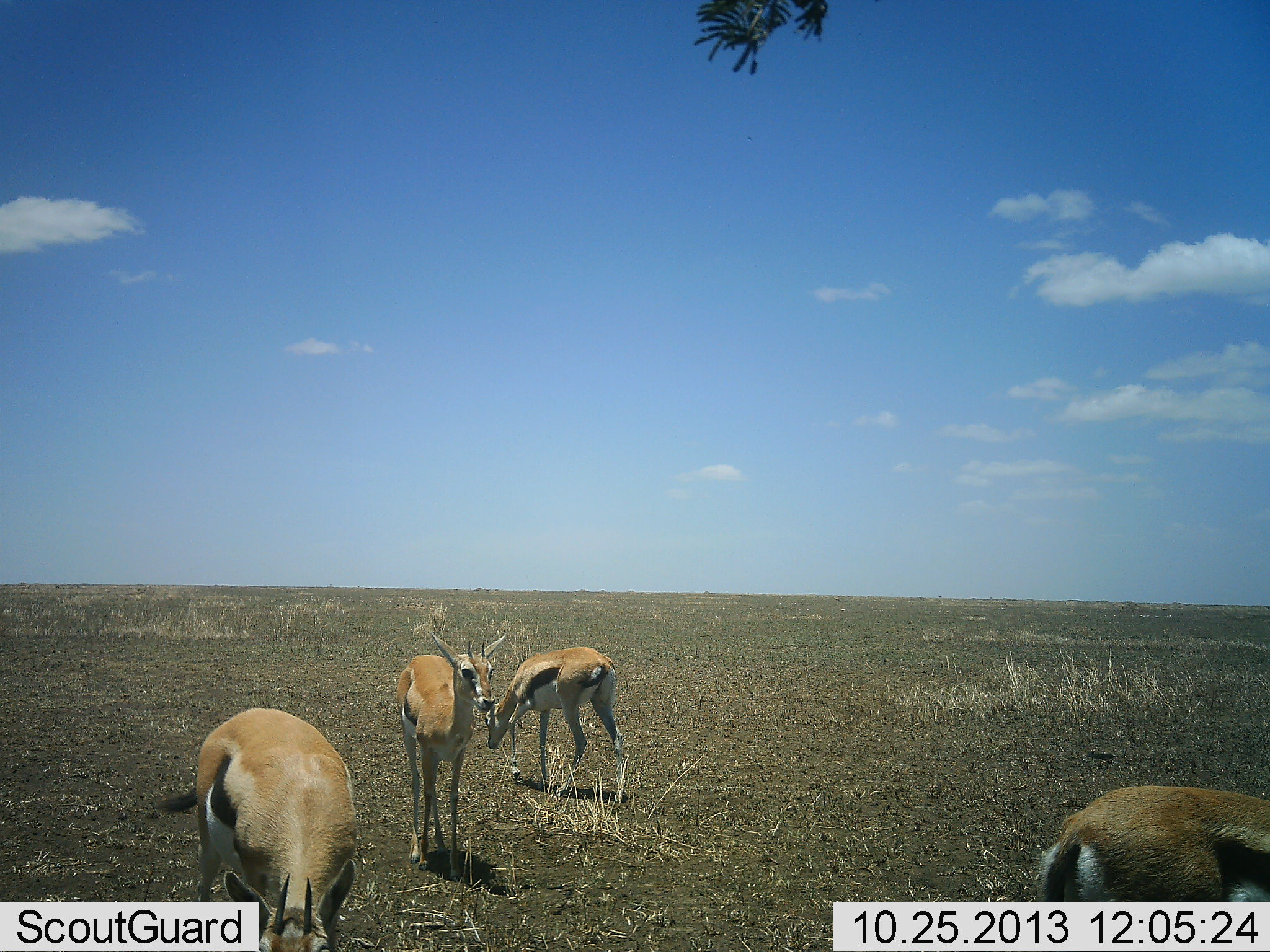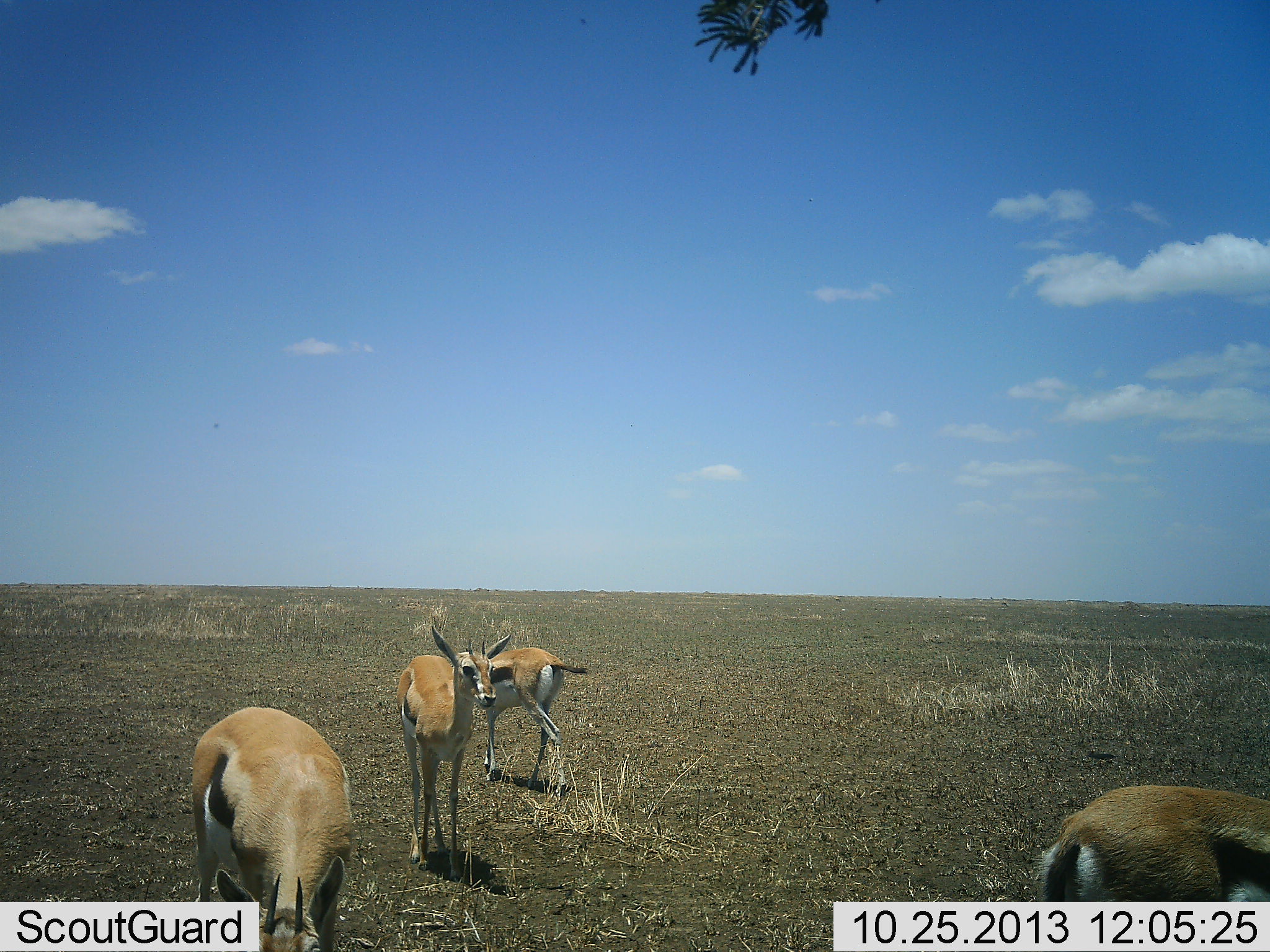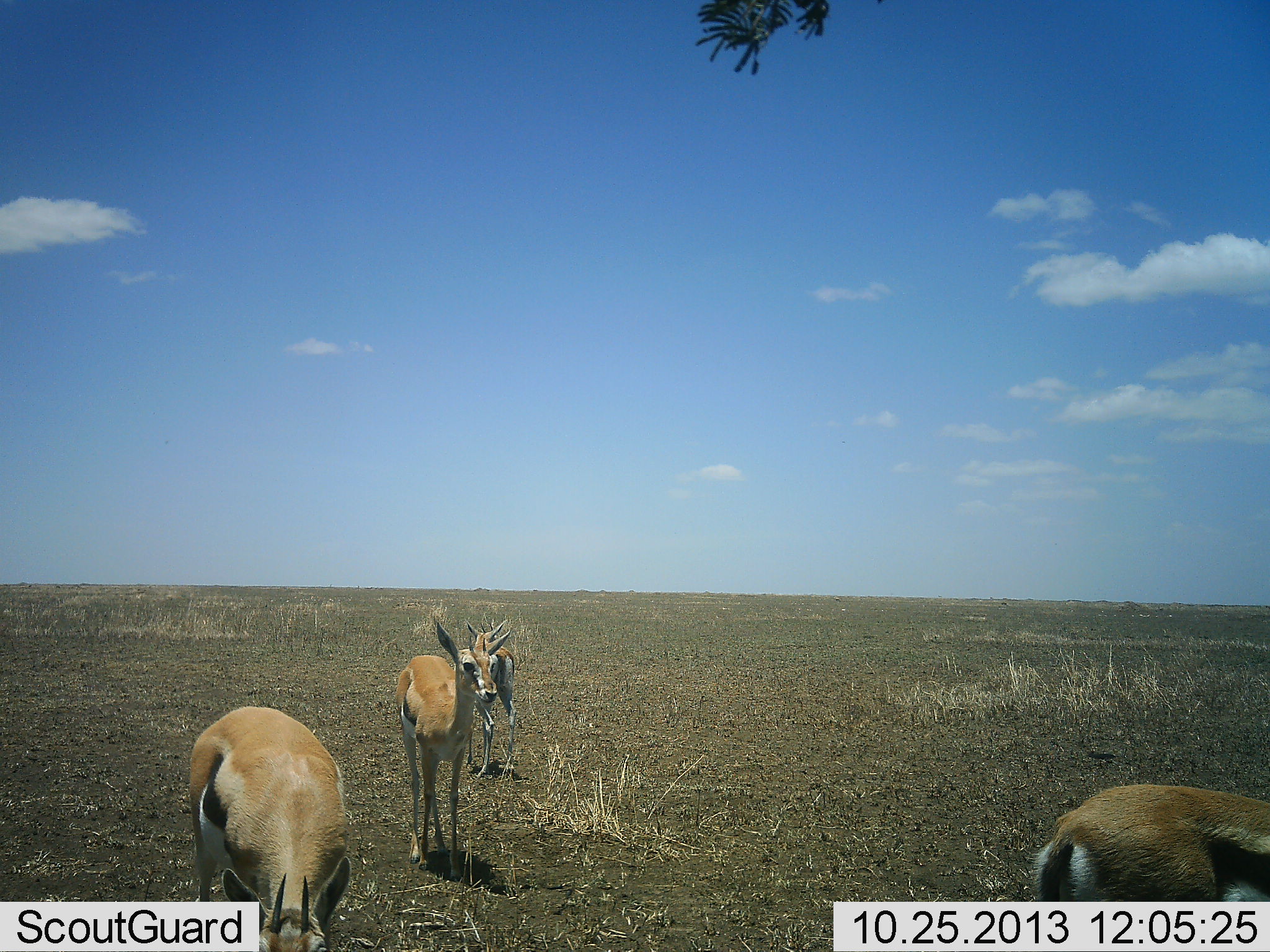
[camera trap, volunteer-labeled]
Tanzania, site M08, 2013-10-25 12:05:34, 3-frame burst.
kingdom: Animalia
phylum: Chordata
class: Mammalia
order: Artiodactyla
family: Bovidae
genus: Eudorcas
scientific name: Eudorcas thomsonii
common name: thomson's gazelle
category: gazellethomsons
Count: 4.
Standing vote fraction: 100%.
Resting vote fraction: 0%.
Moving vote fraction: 20%.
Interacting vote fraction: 0%.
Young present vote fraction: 0%.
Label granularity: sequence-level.